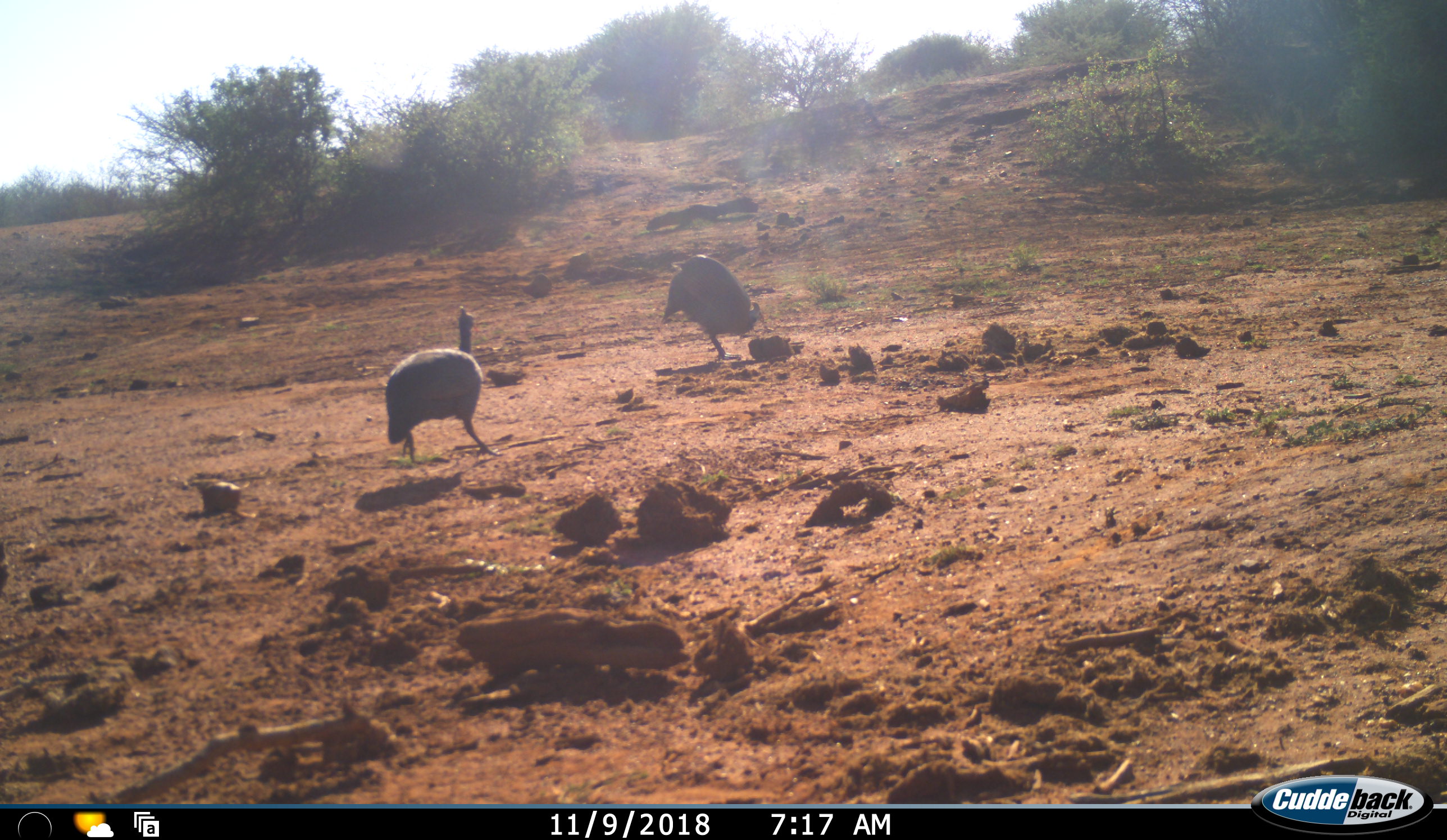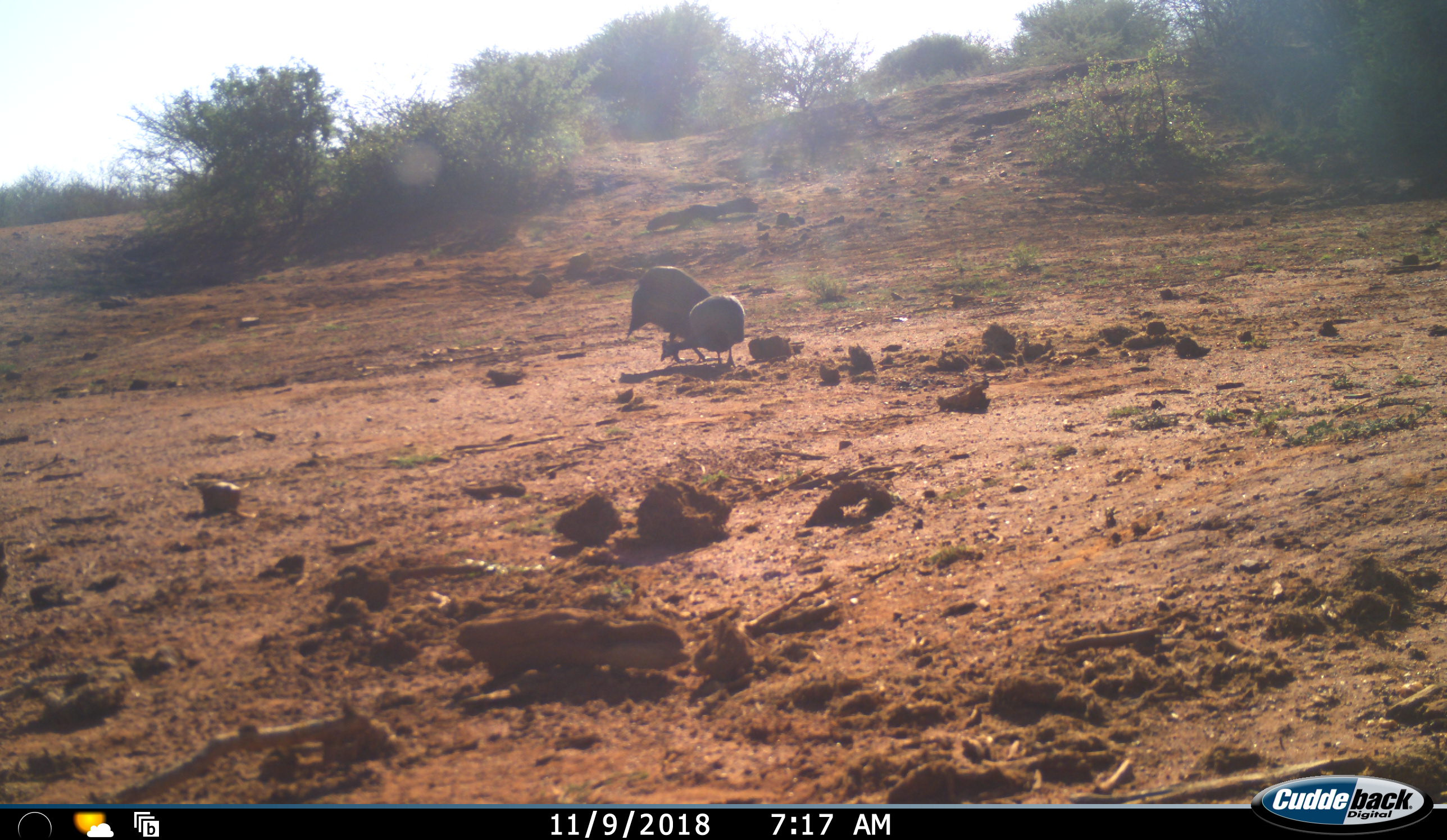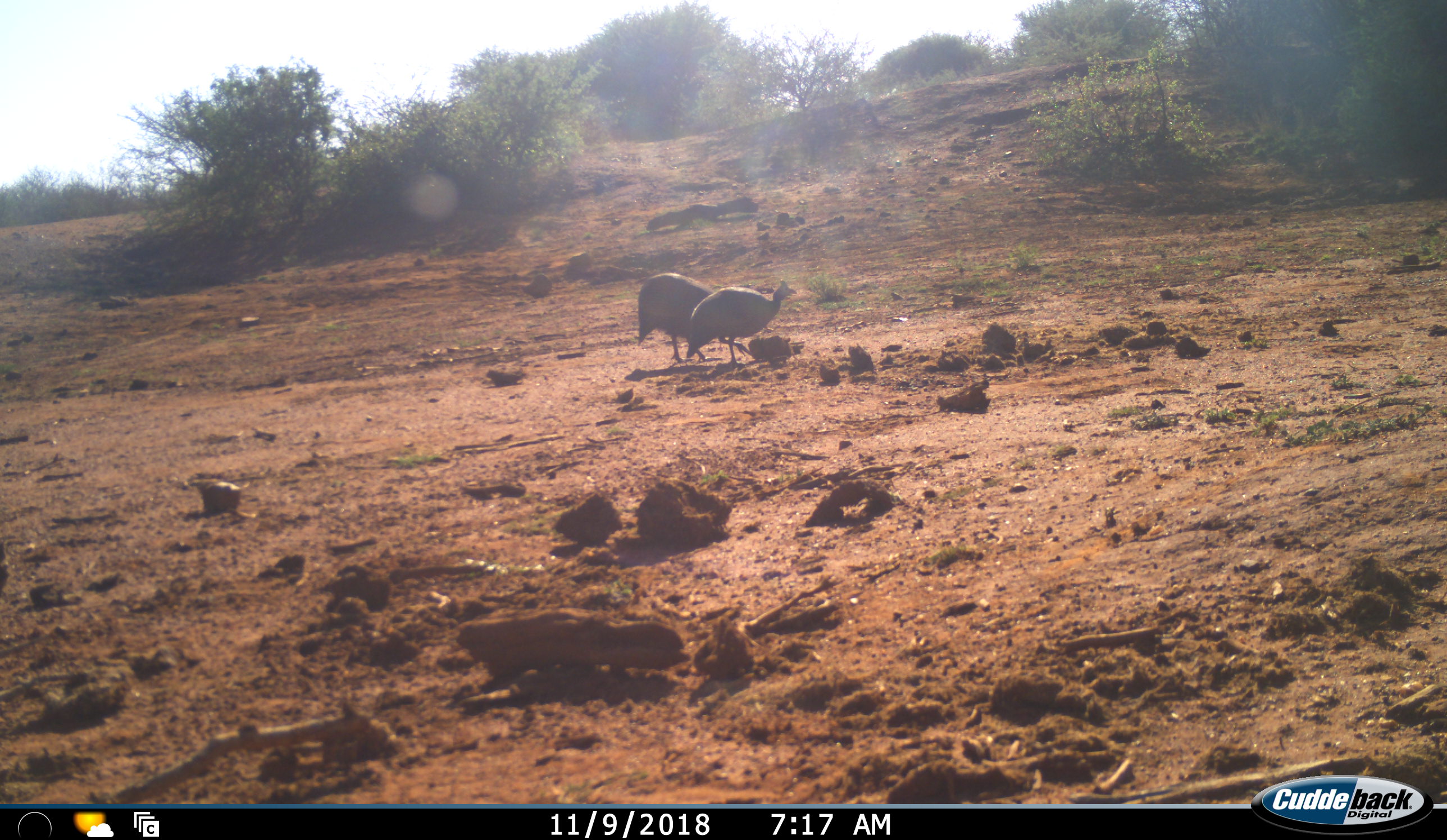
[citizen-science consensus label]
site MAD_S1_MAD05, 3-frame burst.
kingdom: Animalia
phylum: Chordata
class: Aves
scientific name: Aves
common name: bird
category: birdother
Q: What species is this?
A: Birdother (bird) (Aves).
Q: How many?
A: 2.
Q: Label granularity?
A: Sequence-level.